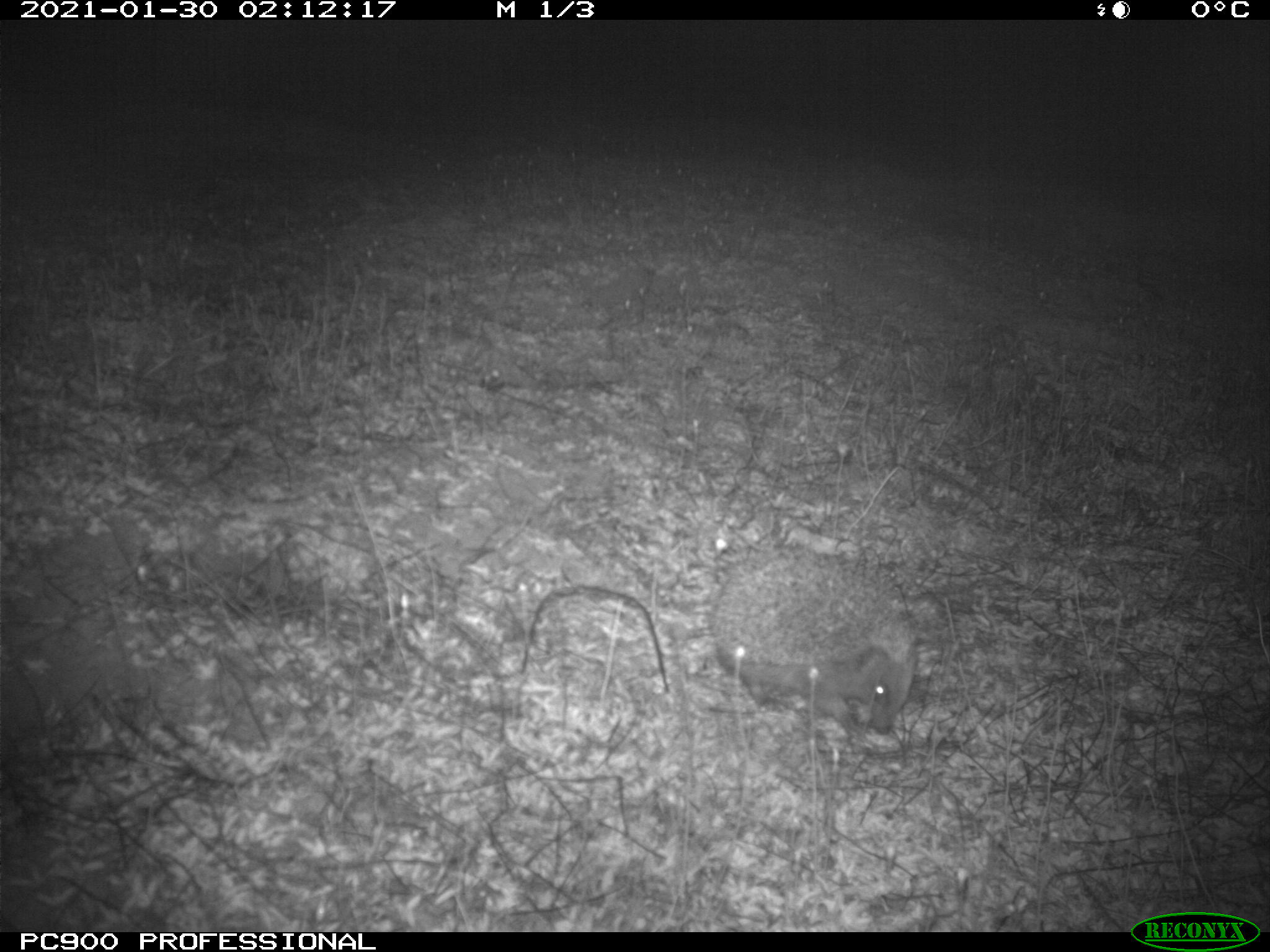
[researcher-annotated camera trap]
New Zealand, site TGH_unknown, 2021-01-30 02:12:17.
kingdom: Animalia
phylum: Chordata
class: Mammalia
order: Eulipotyphla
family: Erinaceidae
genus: Erinaceus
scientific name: Erinaceus europaeus europaeus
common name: european hedgehog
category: hedgehog